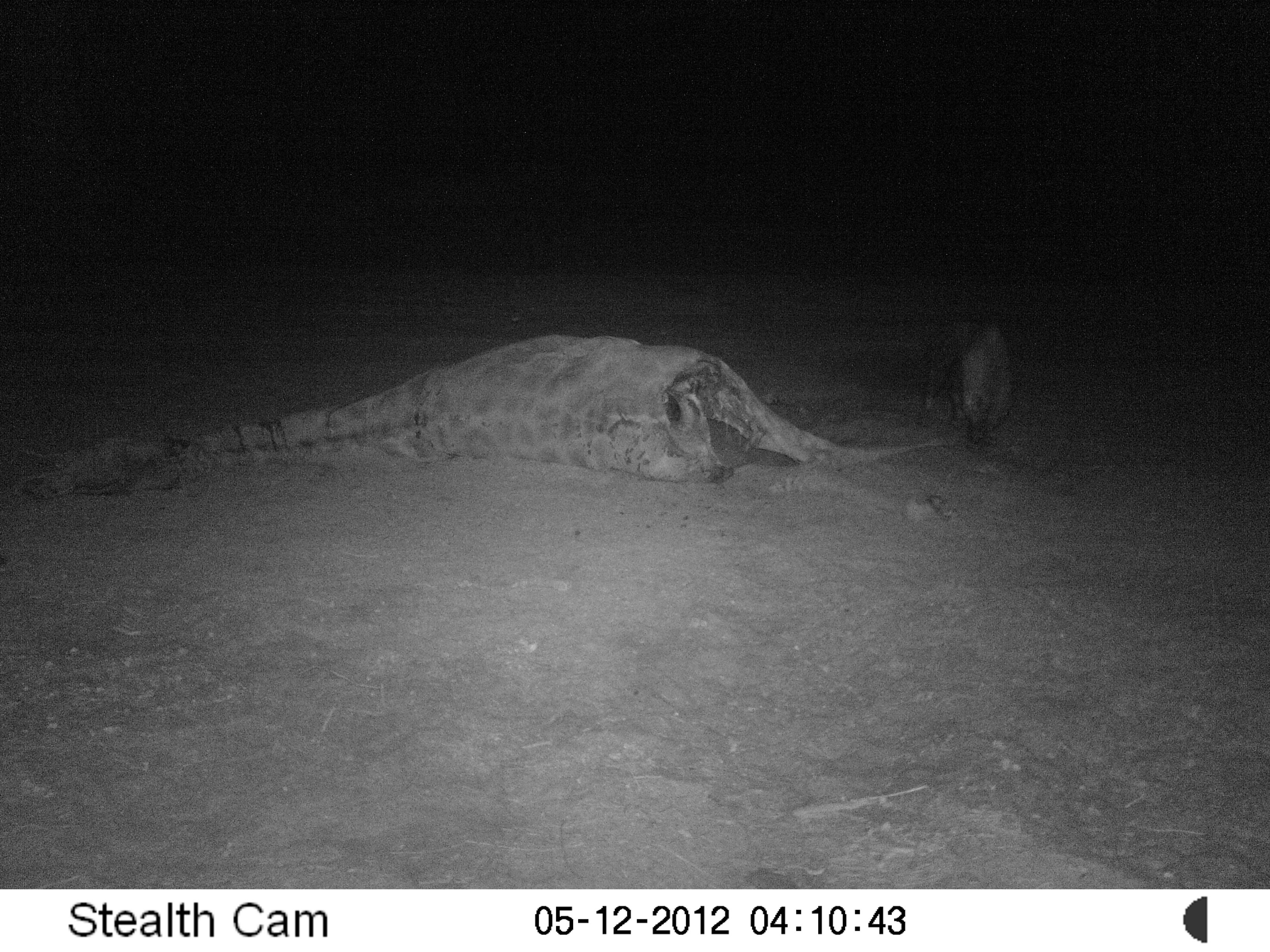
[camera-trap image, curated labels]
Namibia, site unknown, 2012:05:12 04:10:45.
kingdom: Animalia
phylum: Chordata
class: Mammalia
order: Carnivora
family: Hyaenidae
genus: Parahyaena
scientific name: Parahyaena brunnea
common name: brown hyena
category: hyaena brunnea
Hyaena brunnea (brown hyena) (Parahyaena brunnea).